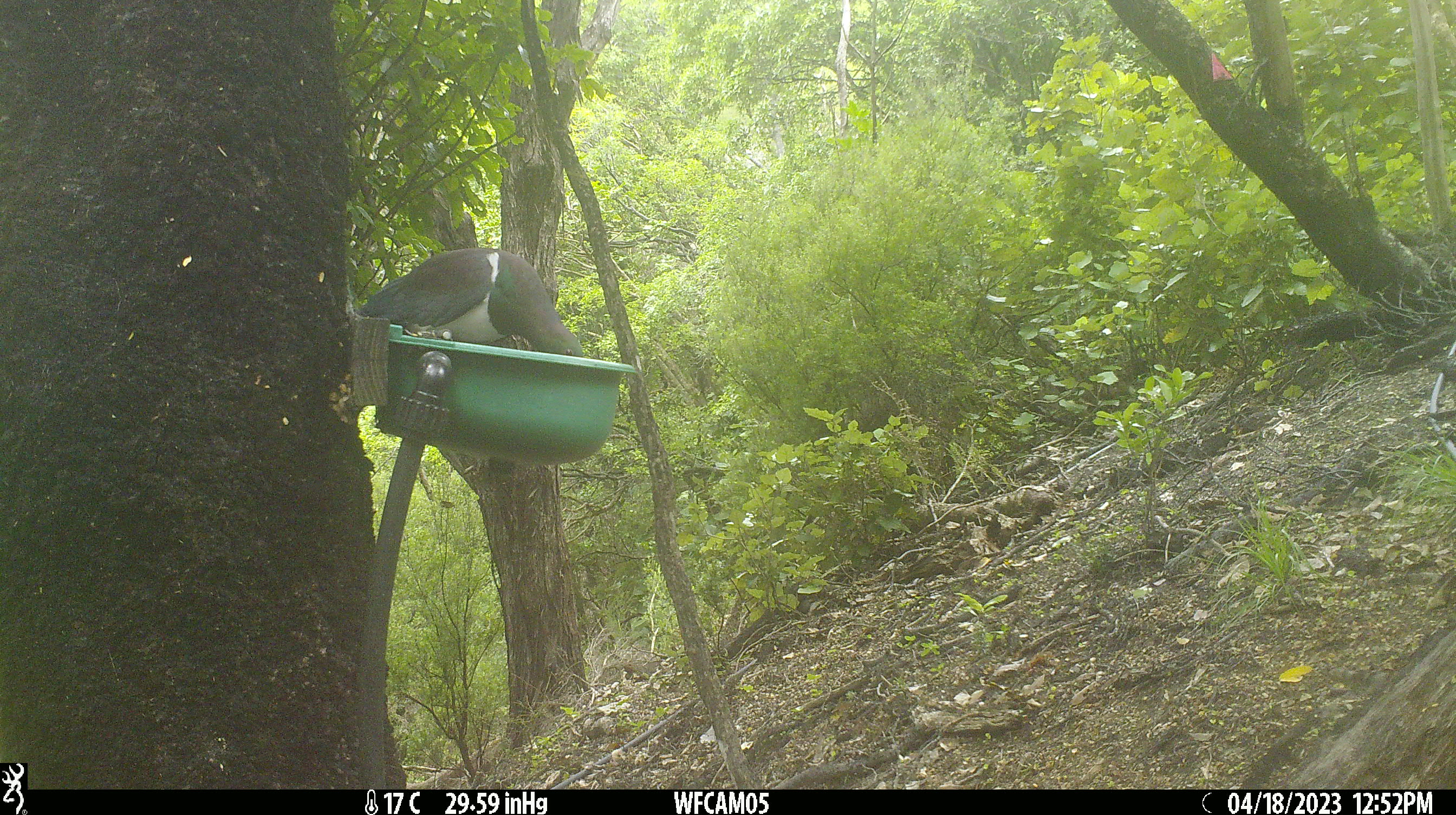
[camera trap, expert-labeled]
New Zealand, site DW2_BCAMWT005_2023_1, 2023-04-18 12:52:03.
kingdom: Animalia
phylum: Chordata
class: Aves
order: Columbiformes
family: Columbidae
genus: Hemiphaga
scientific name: Hemiphaga novaeseelandiae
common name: new zealand pigeon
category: kereru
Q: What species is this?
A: Kereru (new zealand pigeon) (Hemiphaga novaeseelandiae).